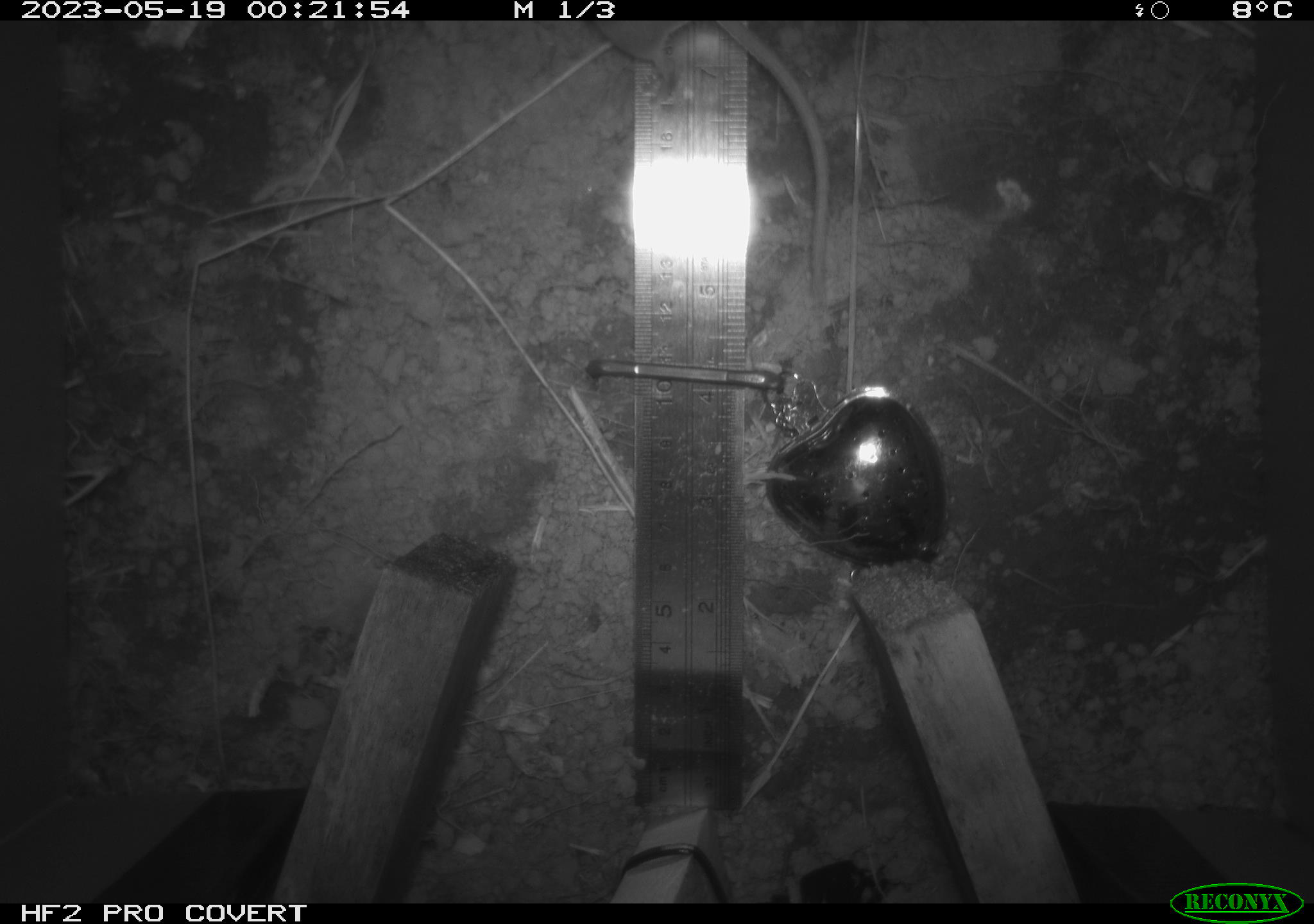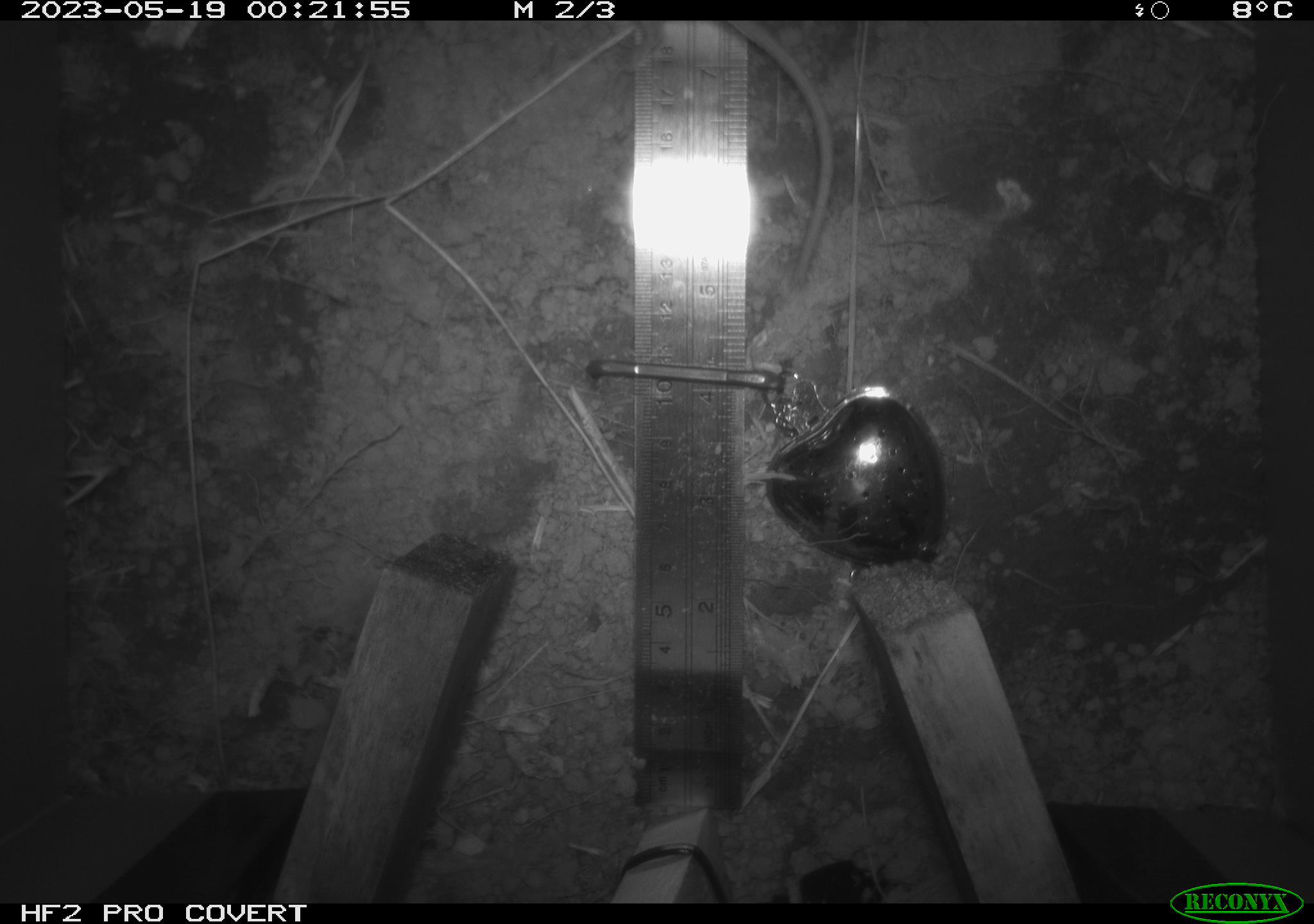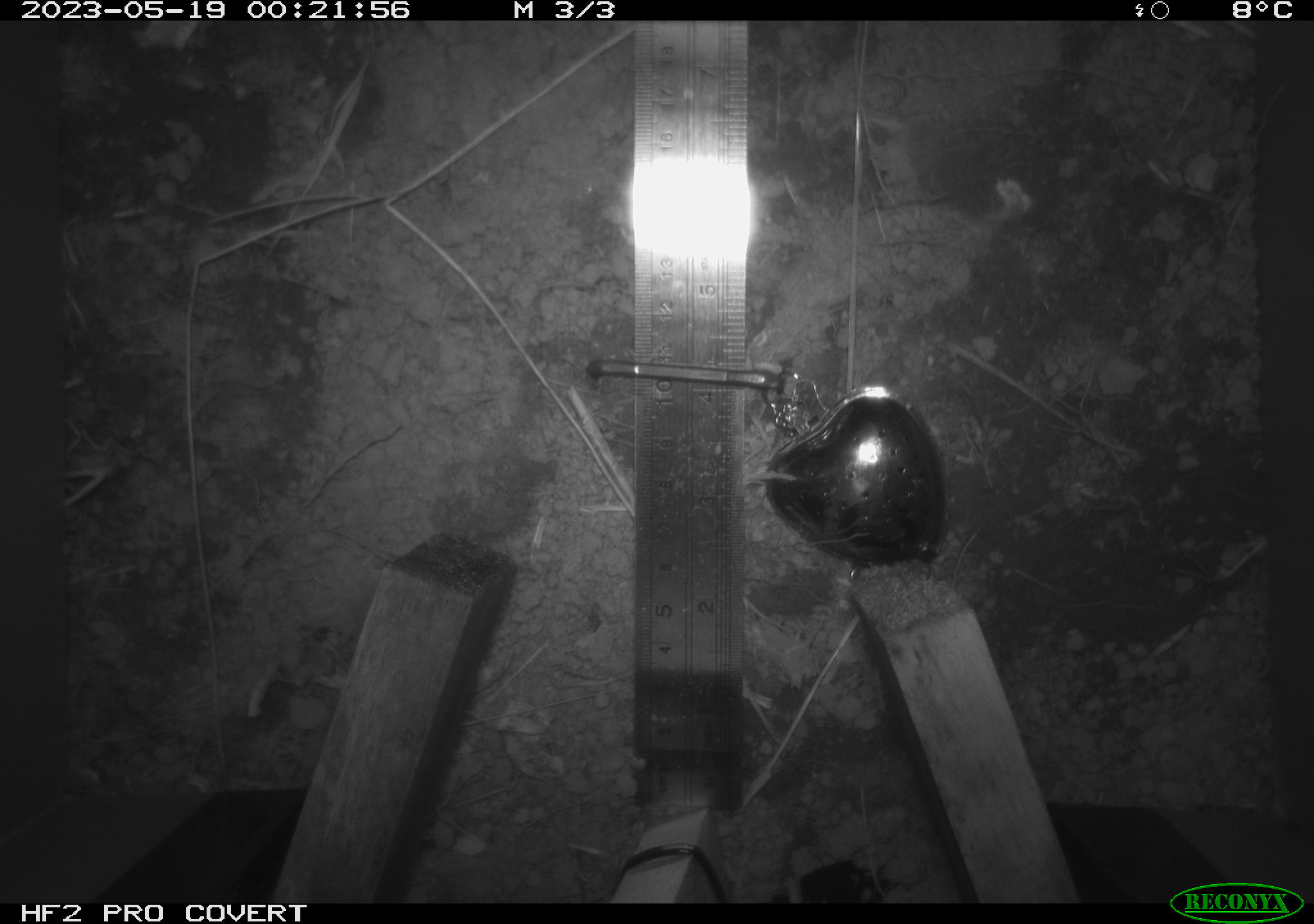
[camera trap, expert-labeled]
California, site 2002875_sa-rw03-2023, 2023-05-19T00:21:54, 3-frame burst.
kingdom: Animalia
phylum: Chordata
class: Mammalia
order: Rodentia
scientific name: Rodentia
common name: mouse species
Mouse species (Rodentia).